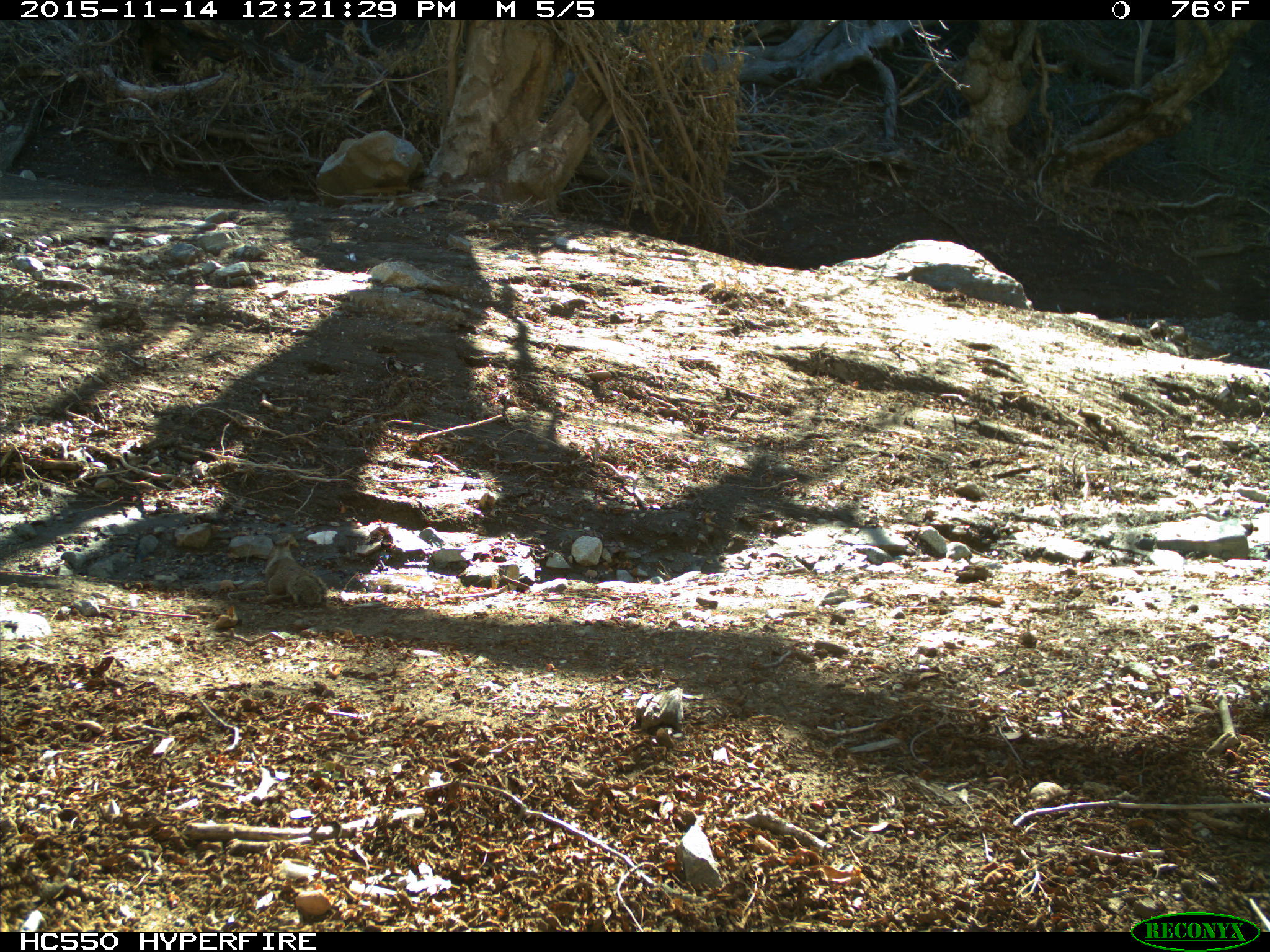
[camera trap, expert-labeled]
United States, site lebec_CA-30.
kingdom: Animalia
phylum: Chordata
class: Mammalia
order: Rodentia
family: Sciuridae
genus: Otospermophilus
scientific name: Otospermophilus beecheyi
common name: california ground squirrel